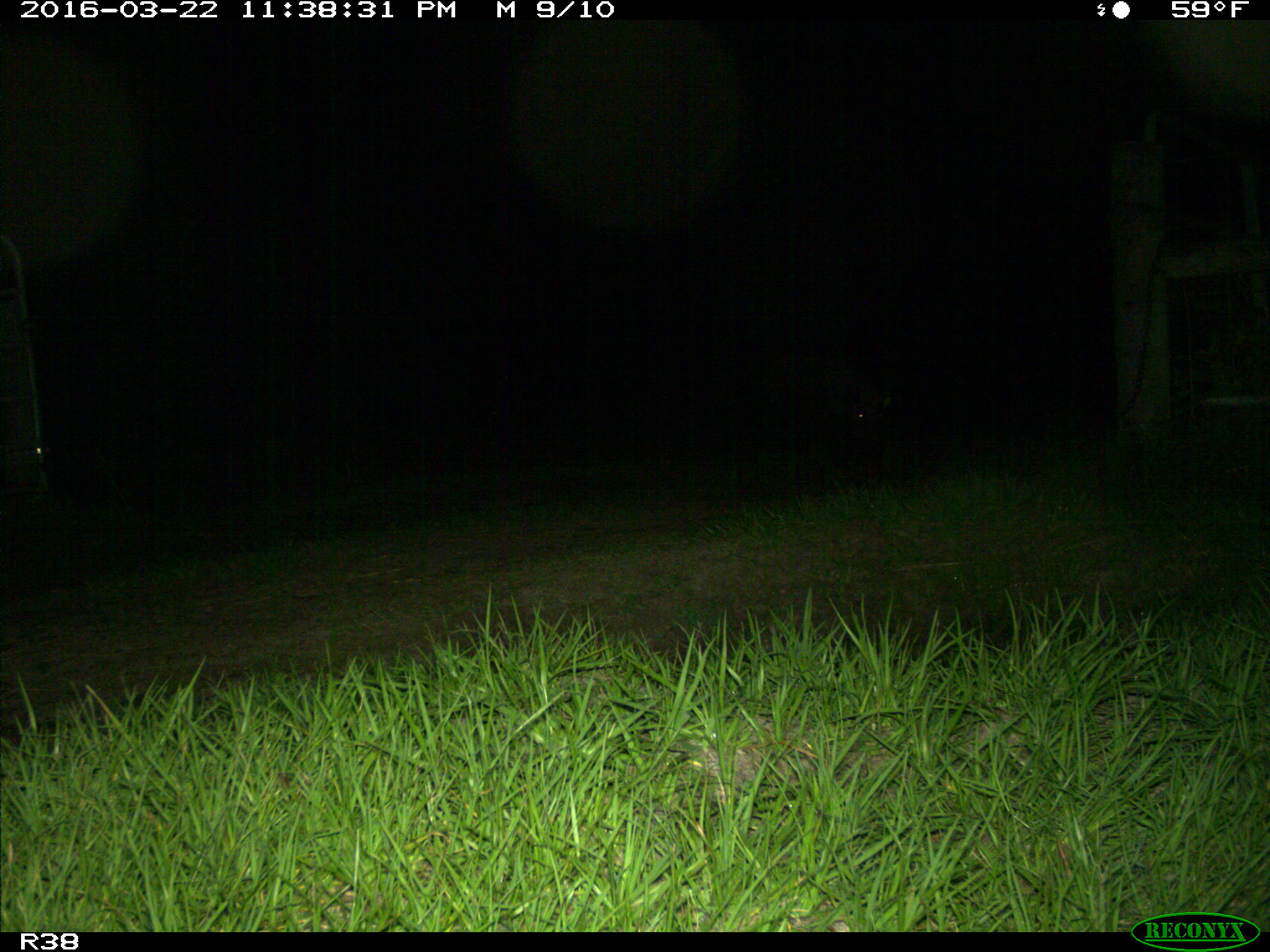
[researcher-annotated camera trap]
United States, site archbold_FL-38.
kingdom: Animalia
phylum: Chordata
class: Mammalia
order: Artiodactyla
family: Suidae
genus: Sus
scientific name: Sus scrofa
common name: wild boar